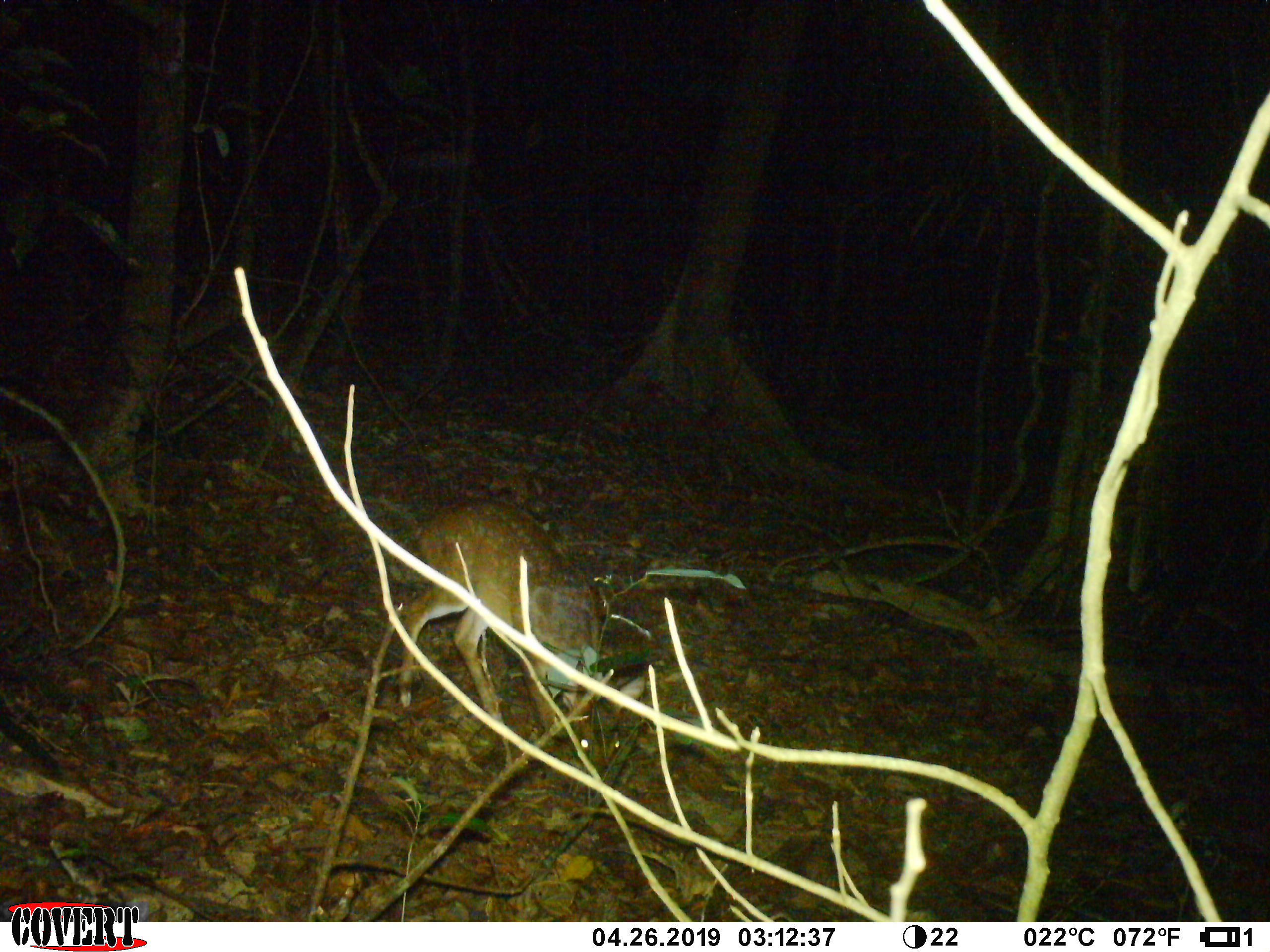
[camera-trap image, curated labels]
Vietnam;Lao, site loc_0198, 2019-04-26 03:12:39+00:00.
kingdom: Animalia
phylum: Chordata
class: Mammalia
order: Artiodactyla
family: Cervidae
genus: Muntiacus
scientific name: Muntiacus vuquangensis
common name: large-antlered muntjac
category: large antlered muntjac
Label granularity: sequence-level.